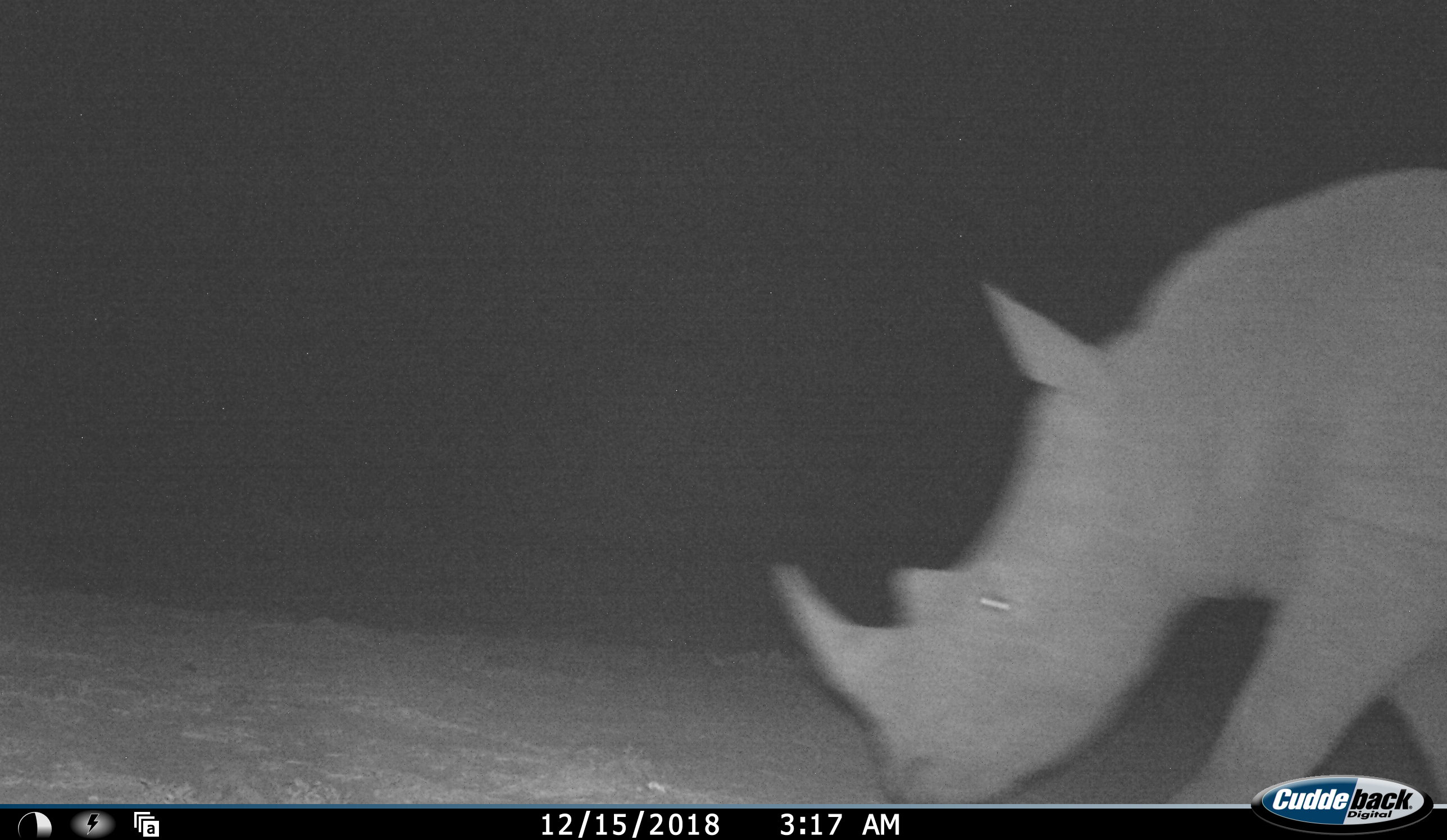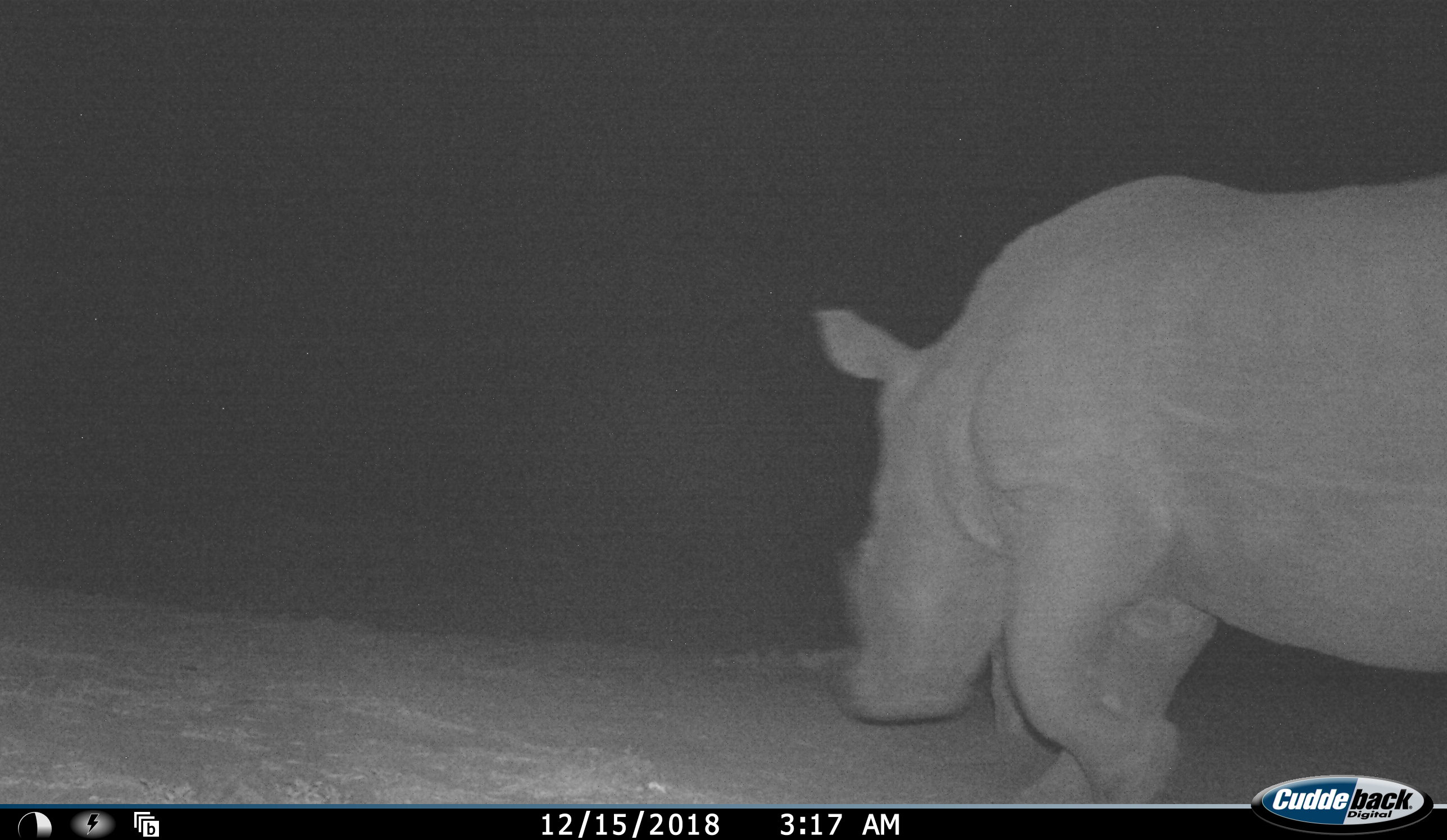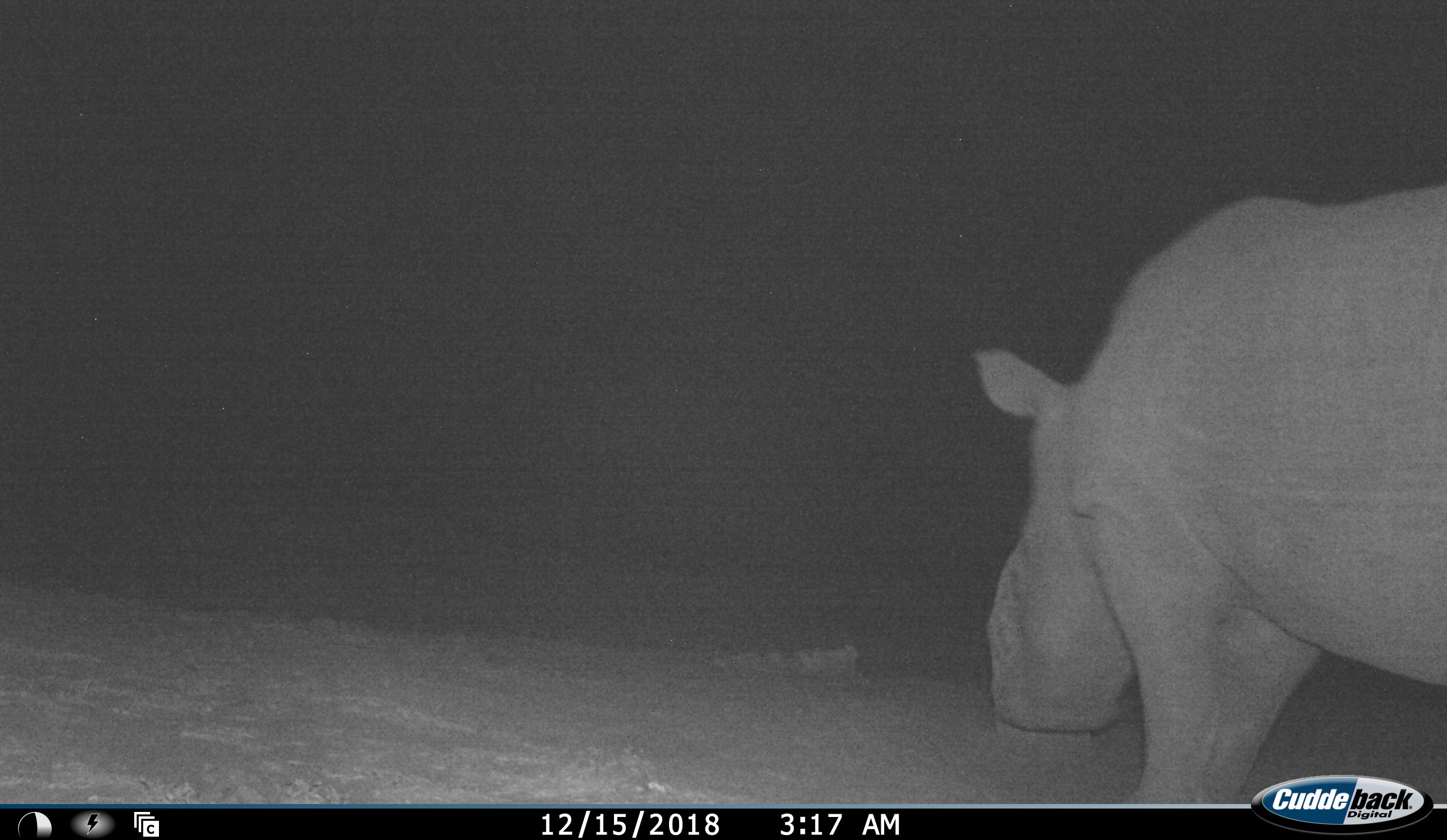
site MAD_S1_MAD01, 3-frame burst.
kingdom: Animalia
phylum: Chordata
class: Mammalia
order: Perissodactyla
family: Rhinocerotidae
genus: Ceratotherium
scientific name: Ceratotherium simum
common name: white rhinoceros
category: rhinoceroswhite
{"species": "rhinoceroswhite (white rhinoceros) (Ceratotherium simum)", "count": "1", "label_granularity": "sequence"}